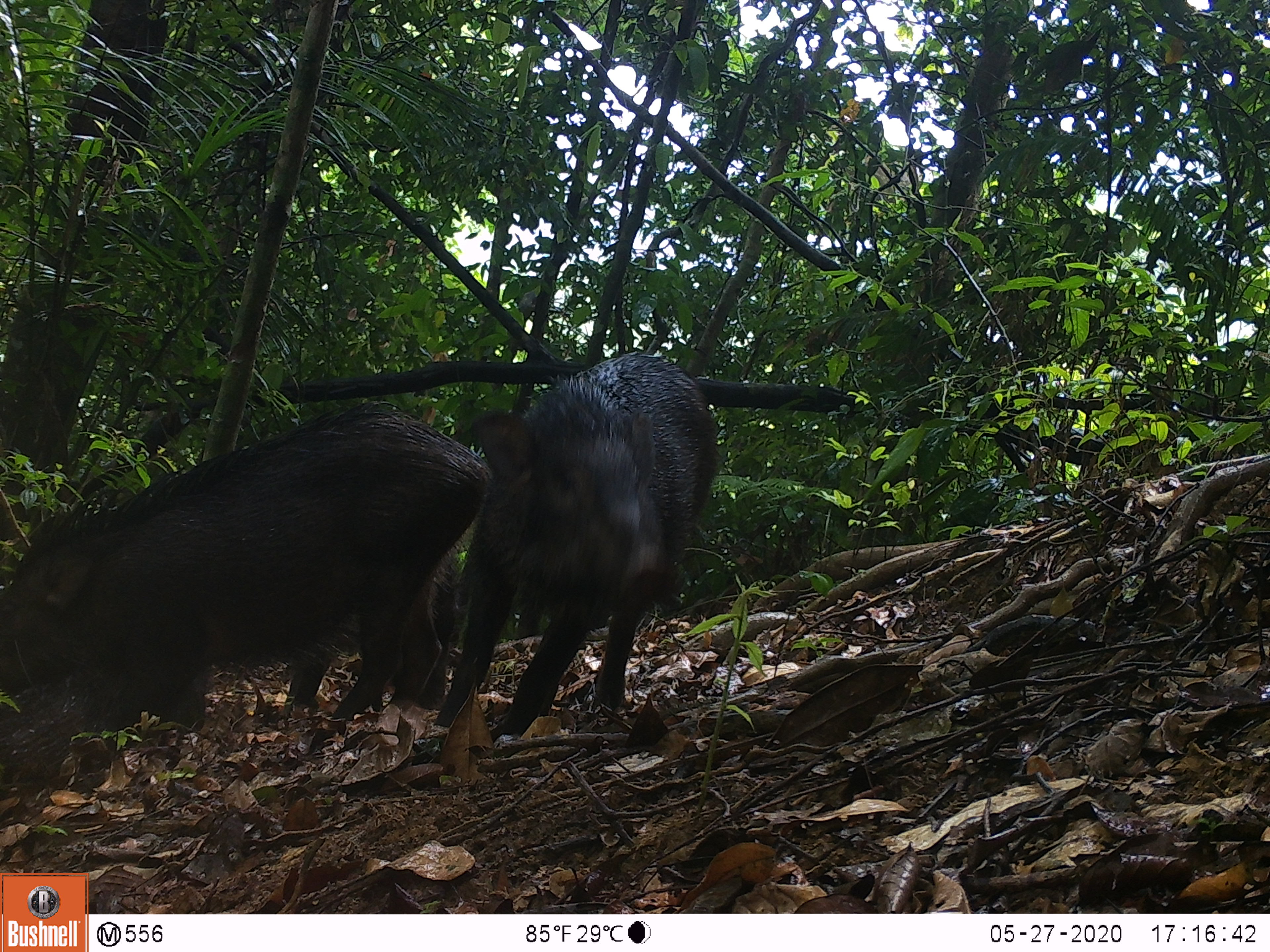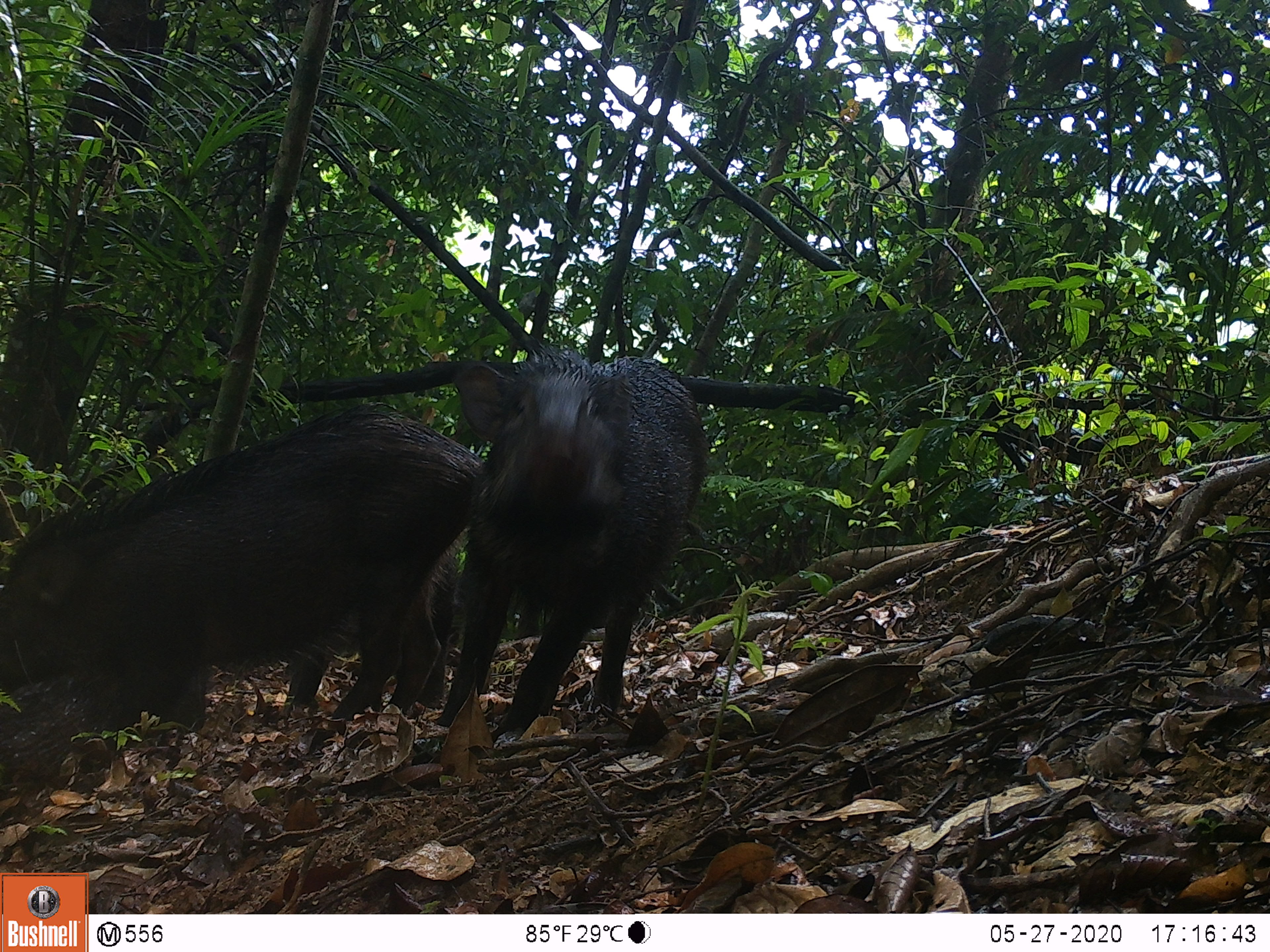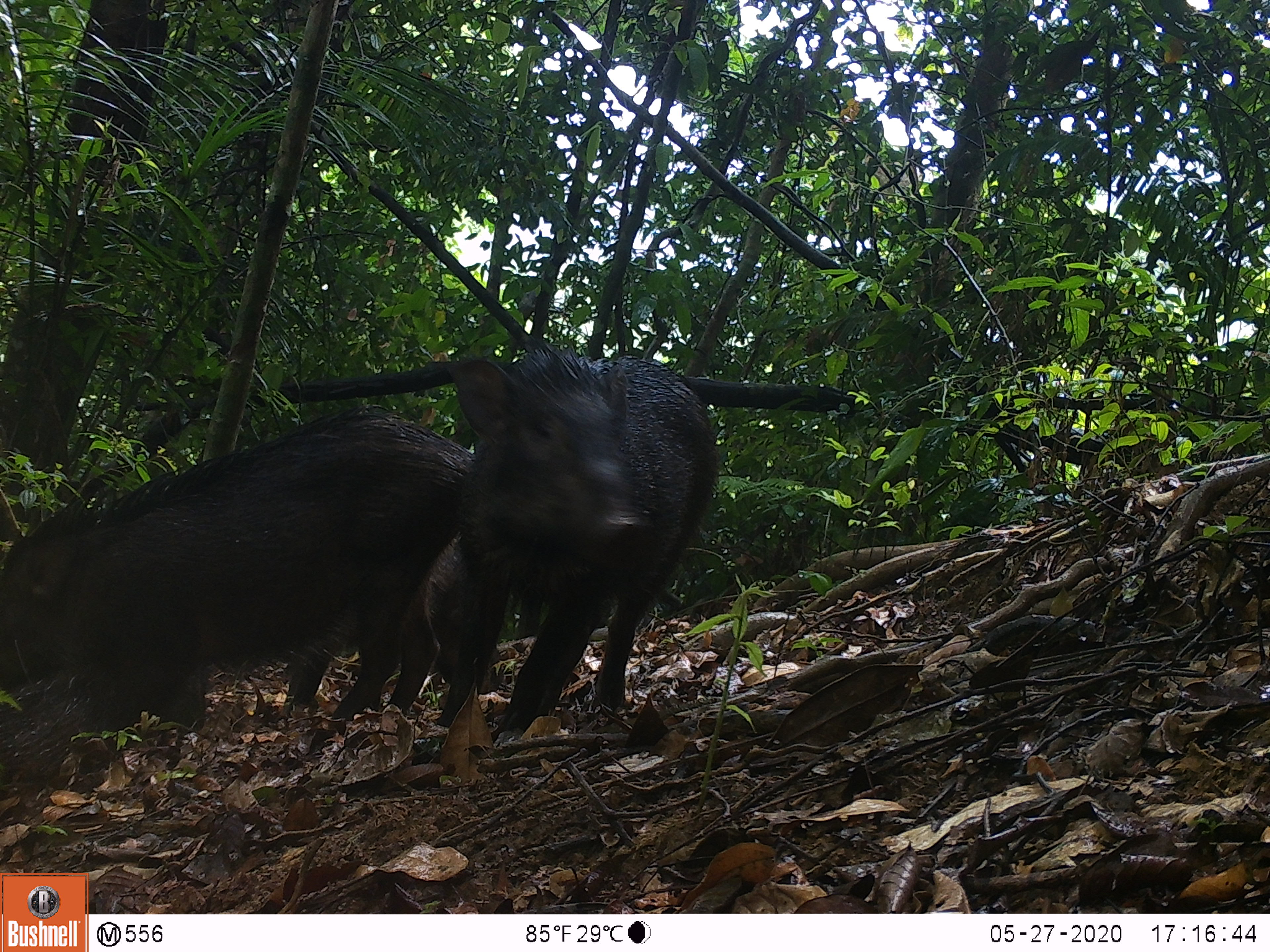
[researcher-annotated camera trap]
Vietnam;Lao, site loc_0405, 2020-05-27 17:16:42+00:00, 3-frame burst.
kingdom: Animalia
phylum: Chordata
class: Mammalia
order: Artiodactyla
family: Suidae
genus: Sus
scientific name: Sus scrofa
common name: eurasian wild pig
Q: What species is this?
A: Eurasian wild pig (Sus scrofa).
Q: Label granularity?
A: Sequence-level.